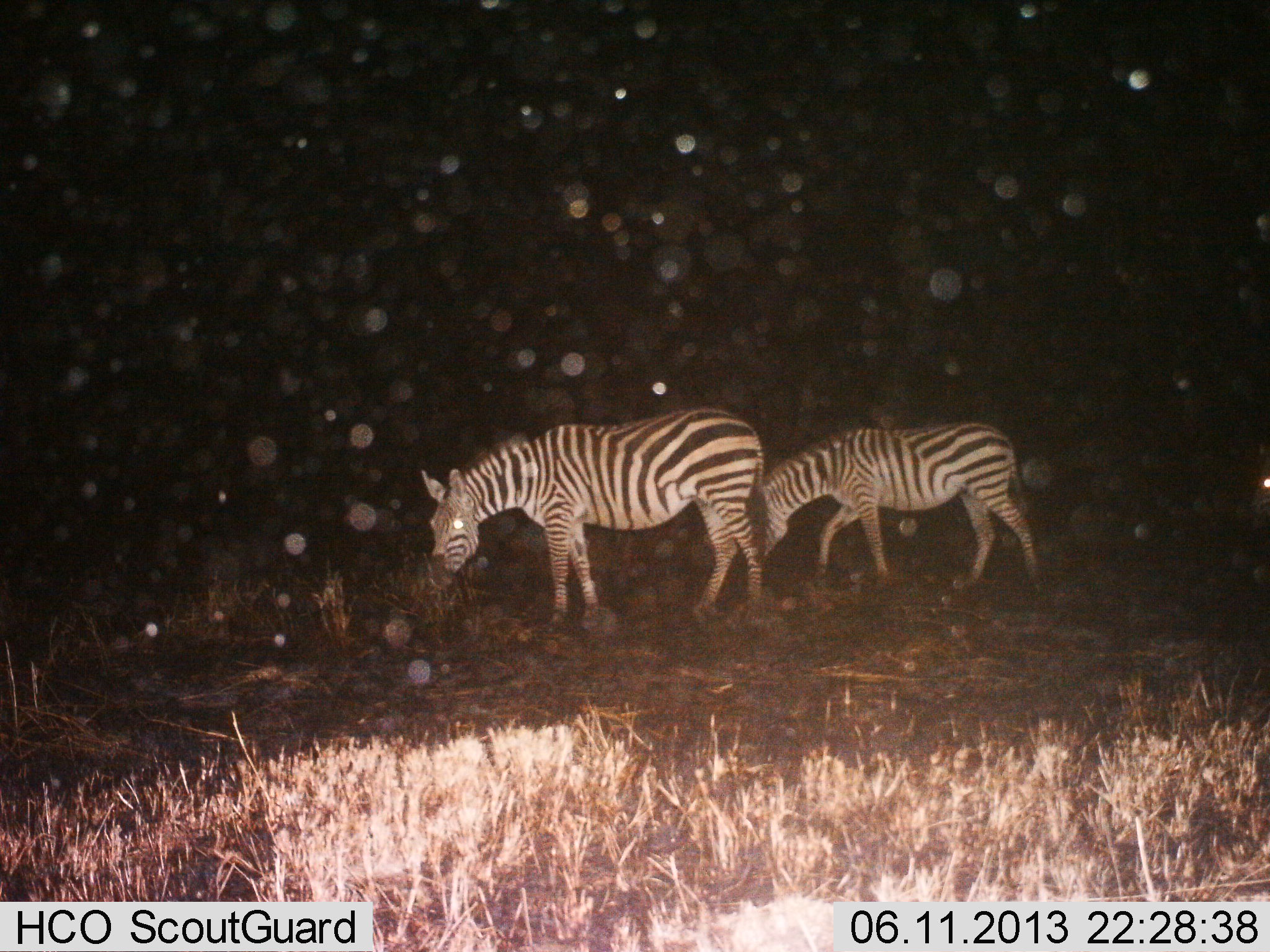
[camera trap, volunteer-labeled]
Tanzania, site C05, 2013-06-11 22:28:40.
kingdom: Animalia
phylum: Chordata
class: Mammalia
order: Perissodactyla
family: Equidae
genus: Equus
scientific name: Equus quagga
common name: plains zebra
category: zebra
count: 2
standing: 40%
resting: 0%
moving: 30%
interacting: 0%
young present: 10%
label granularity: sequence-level